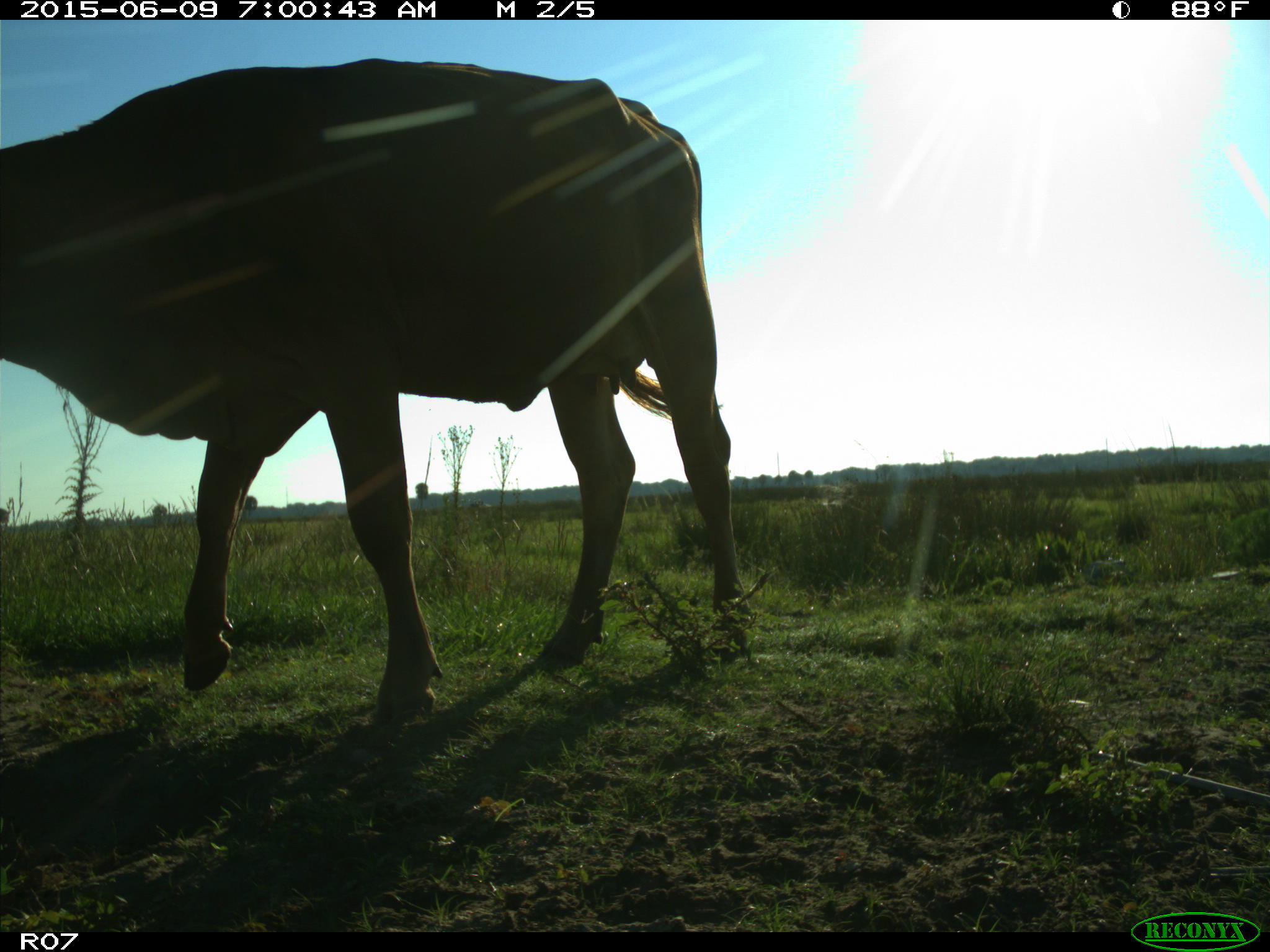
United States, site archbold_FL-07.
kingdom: Animalia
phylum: Chordata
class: Mammalia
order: Artiodactyla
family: Bovidae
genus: Bos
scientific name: Bos taurus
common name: domestic cow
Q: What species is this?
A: Bos taurus (domestic cow).